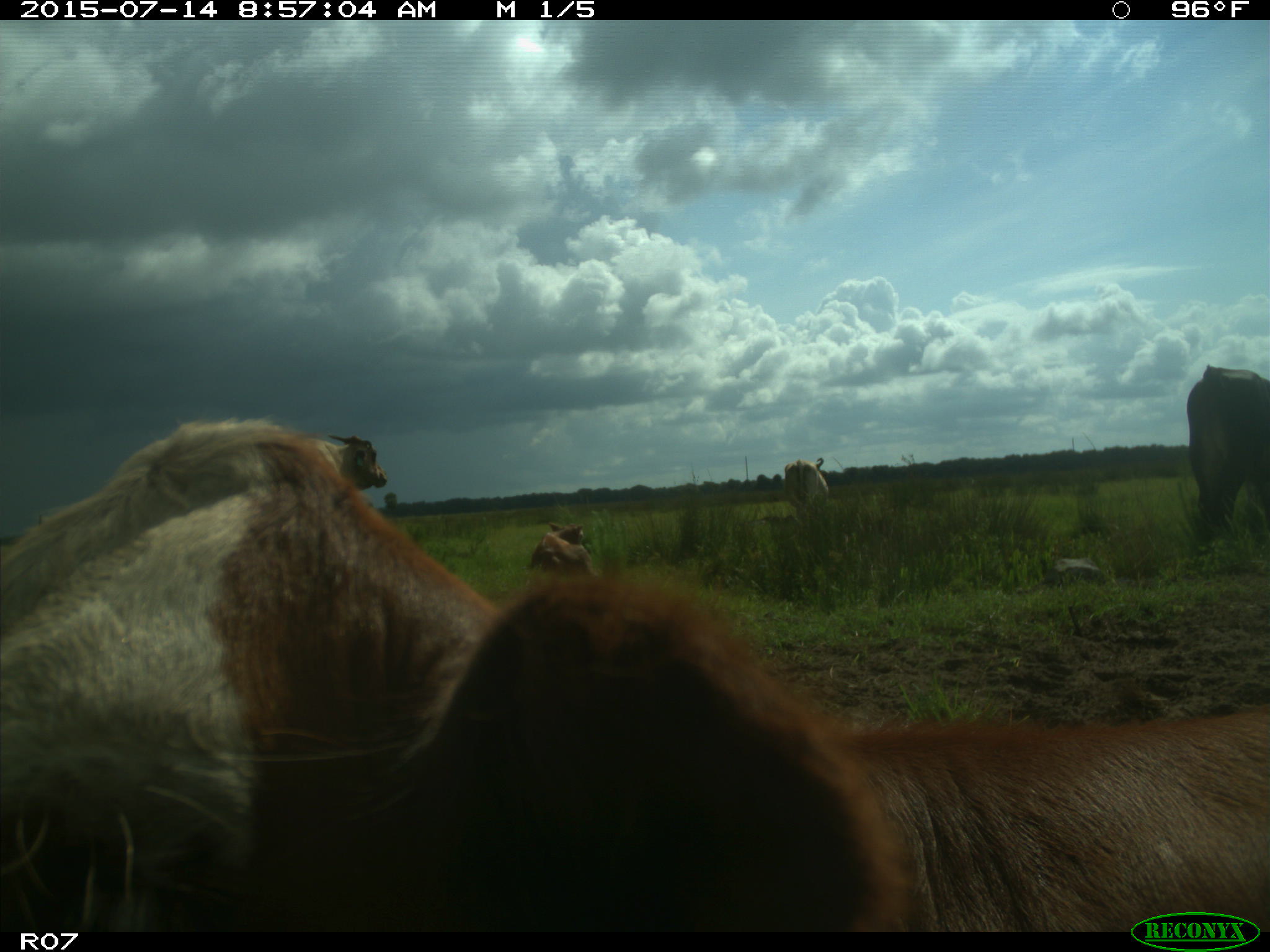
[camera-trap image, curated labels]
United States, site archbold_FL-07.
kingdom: Animalia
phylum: Chordata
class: Mammalia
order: Artiodactyla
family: Bovidae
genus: Bos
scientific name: Bos taurus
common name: domestic cow